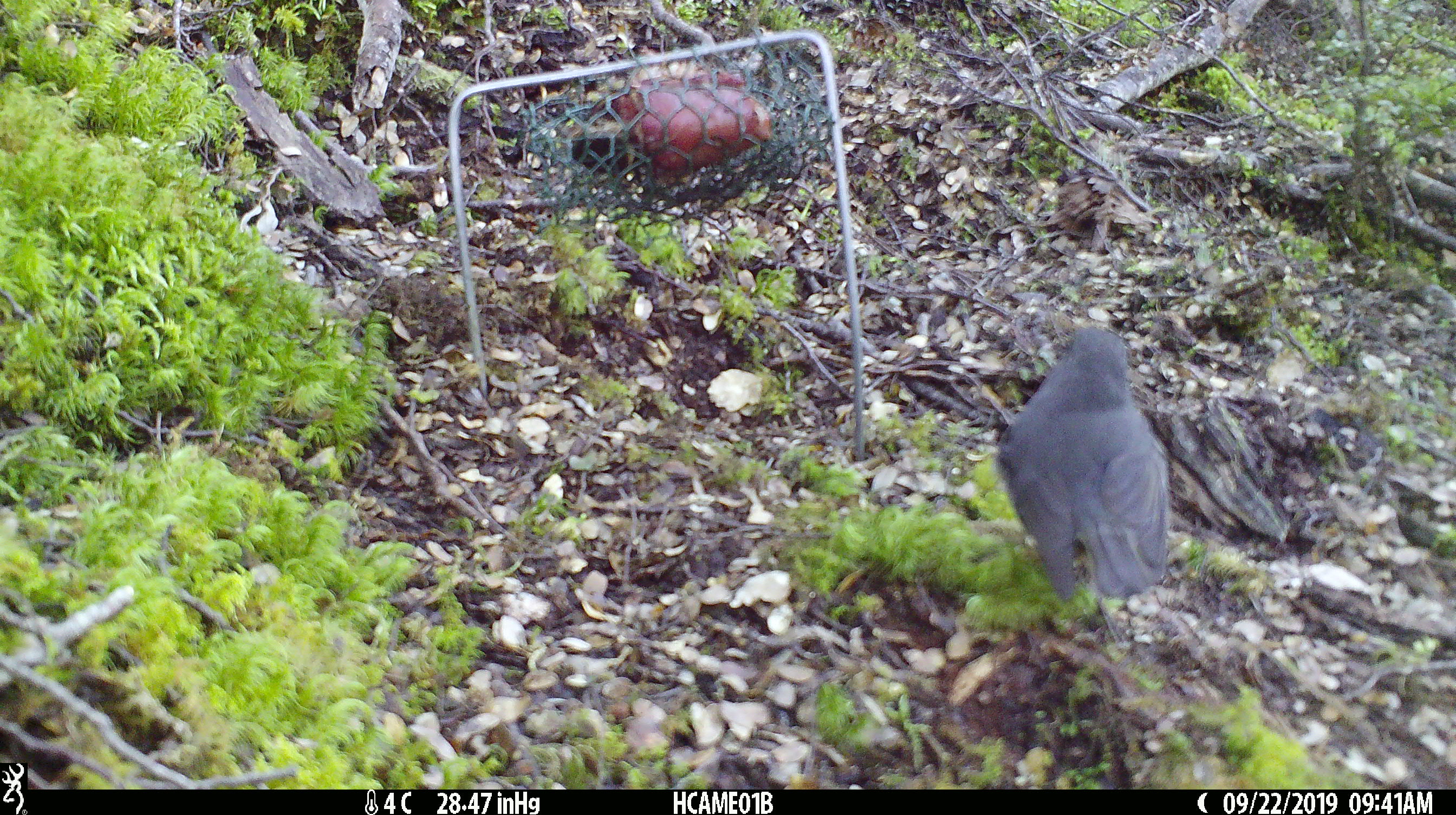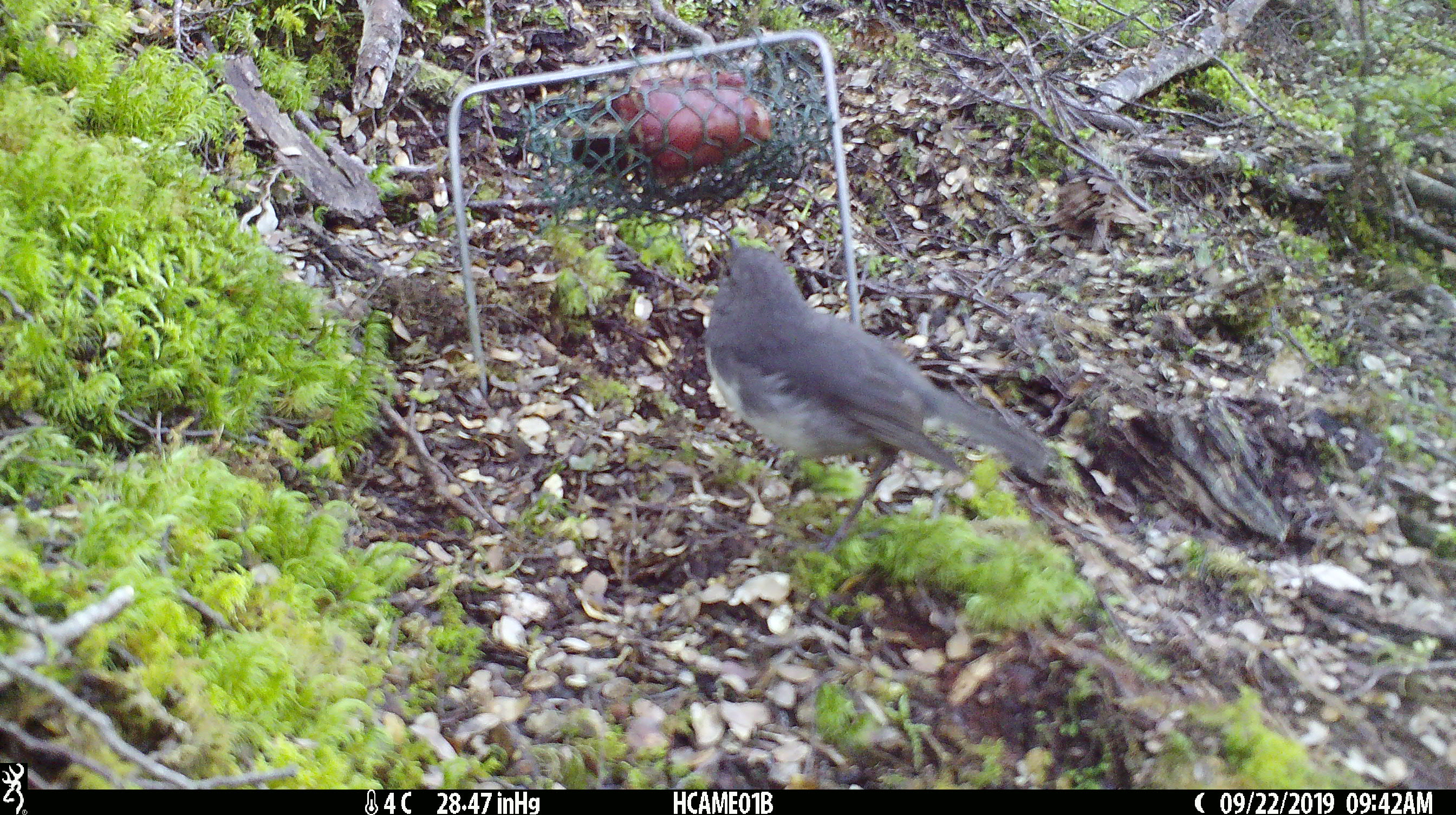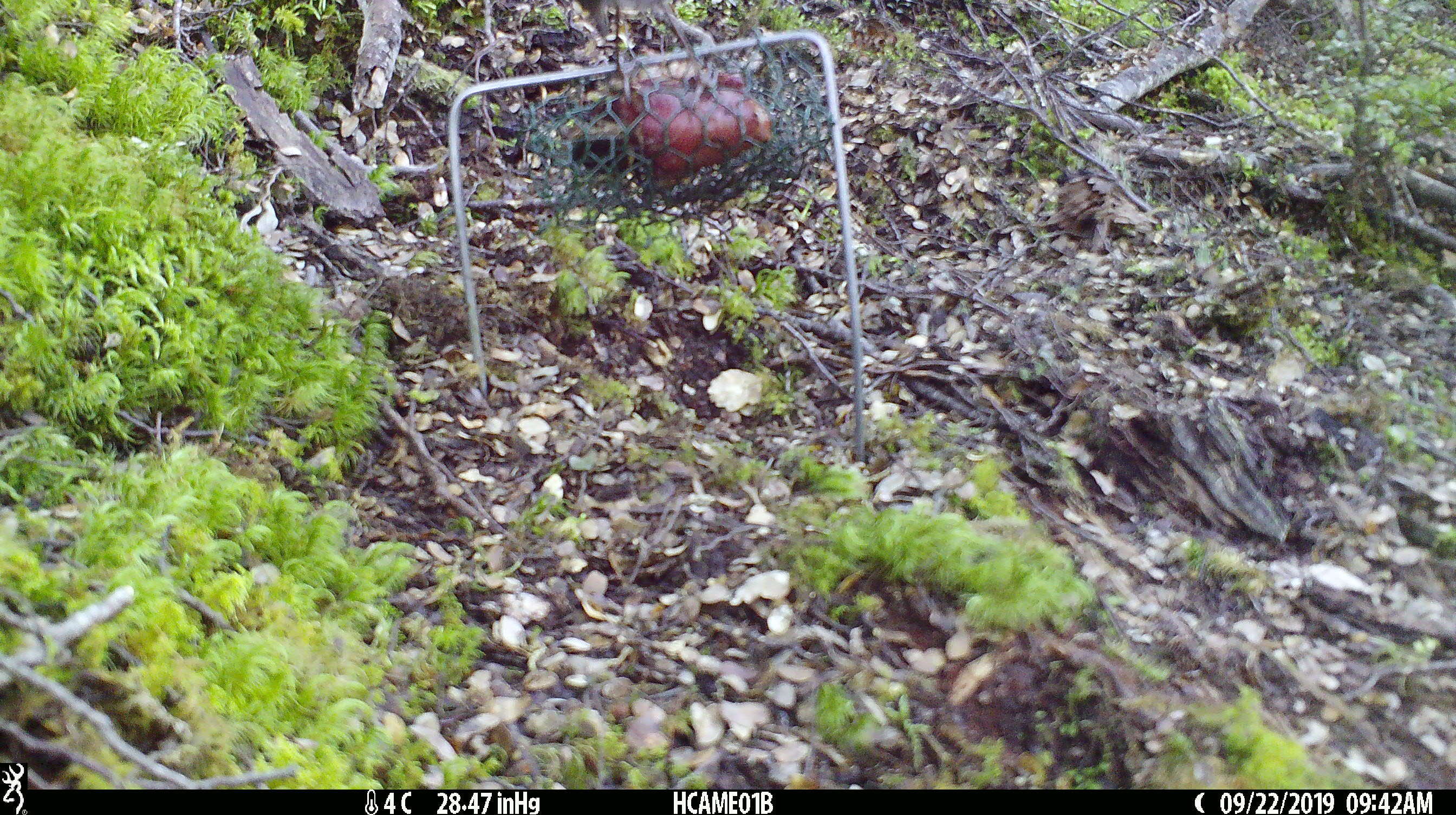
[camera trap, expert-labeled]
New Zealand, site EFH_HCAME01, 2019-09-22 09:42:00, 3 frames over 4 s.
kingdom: Animalia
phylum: Chordata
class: Aves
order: Passeriformes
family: Petroicidae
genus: Petroica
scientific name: Petroica australis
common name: new zealand robin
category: robin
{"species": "robin (new zealand robin) (Petroica australis)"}